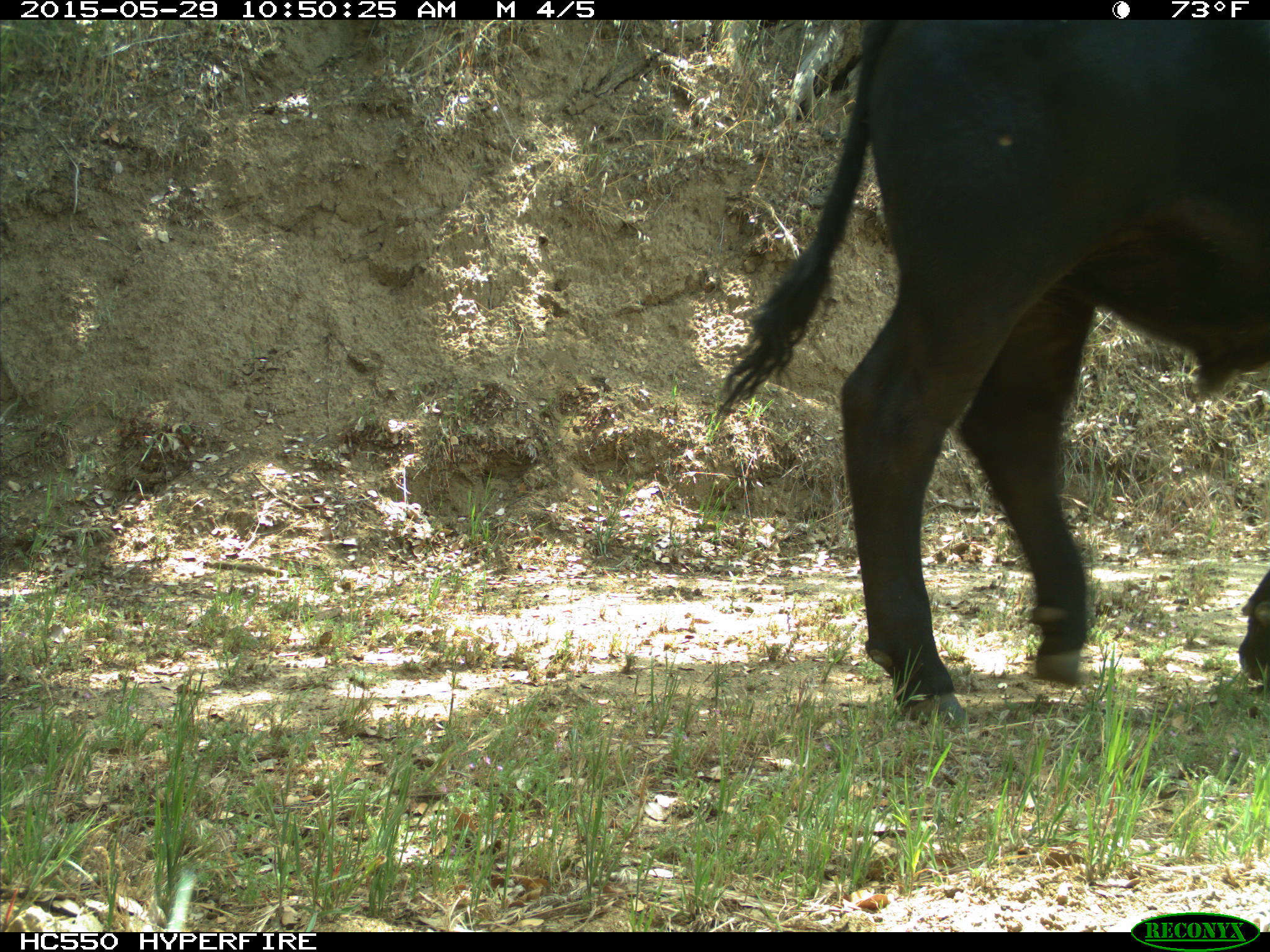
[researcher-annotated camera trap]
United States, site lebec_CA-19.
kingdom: Animalia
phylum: Chordata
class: Mammalia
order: Artiodactyla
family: Bovidae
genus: Bos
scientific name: Bos taurus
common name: domestic cow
Bos taurus (domestic cow).